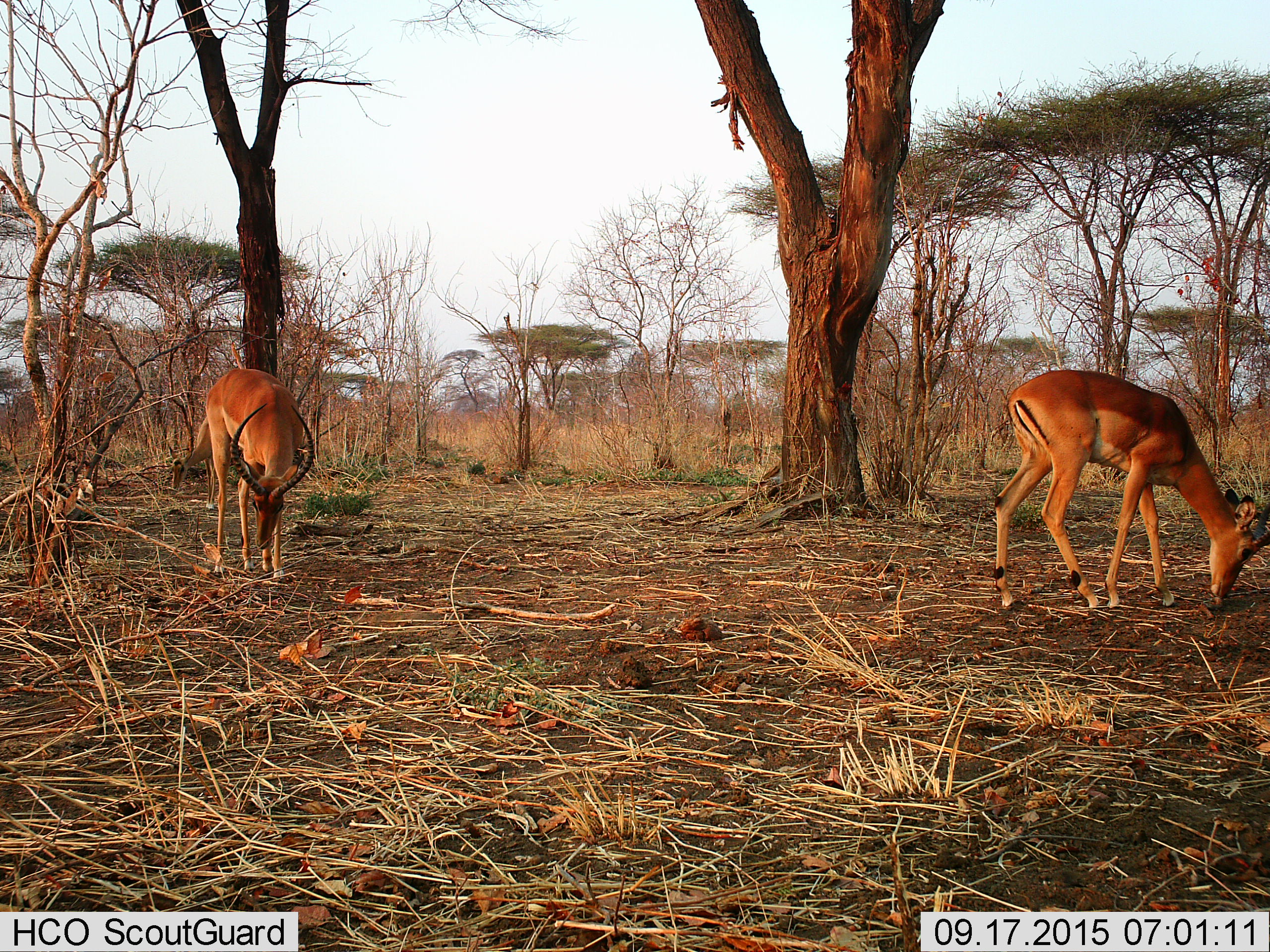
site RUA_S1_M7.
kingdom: Animalia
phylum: Chordata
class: Mammalia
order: Artiodactyla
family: Bovidae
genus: Aepyceros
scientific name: Aepyceros melampus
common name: impala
Impala (Aepyceros melampus), count 2. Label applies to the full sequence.